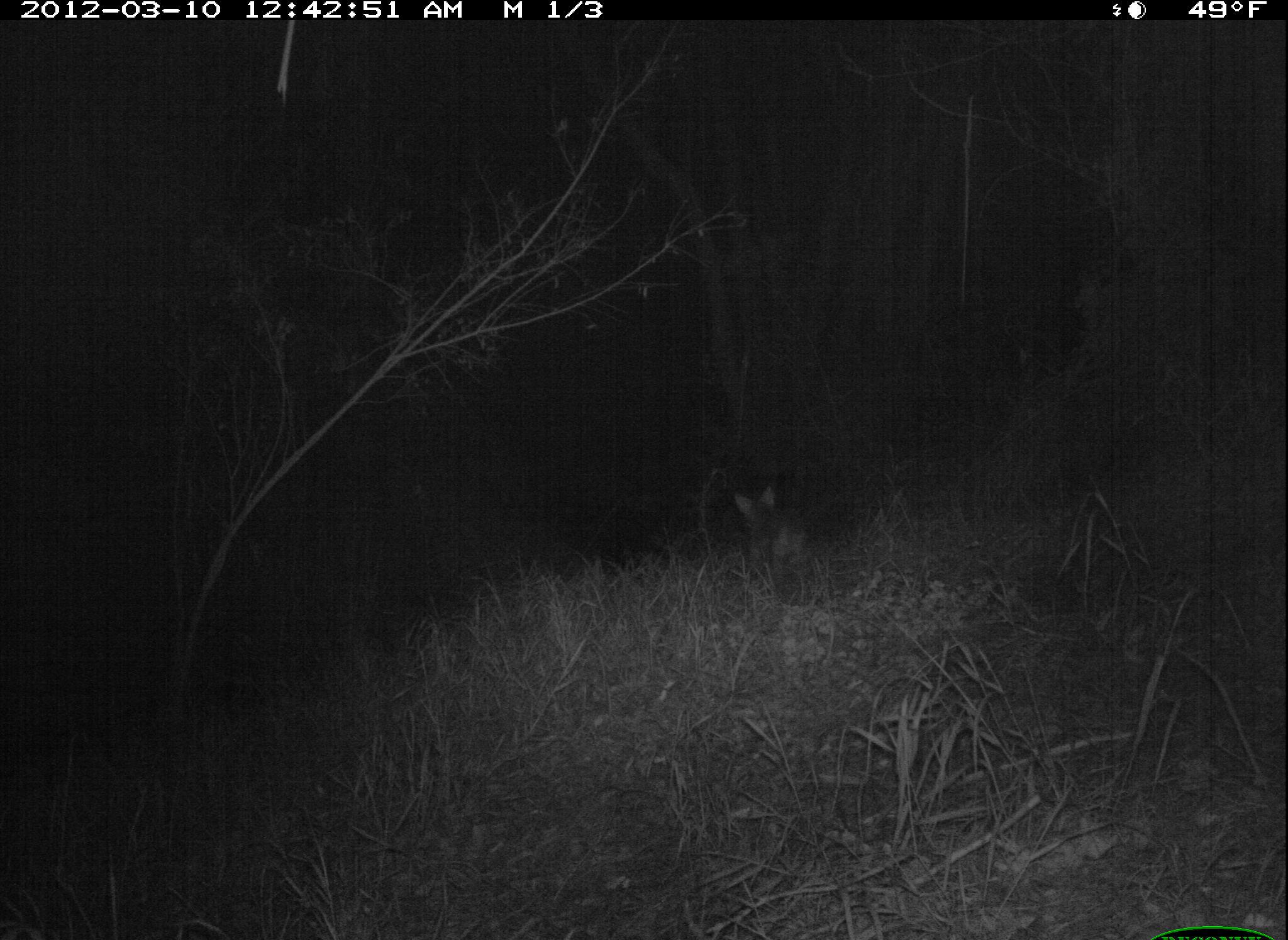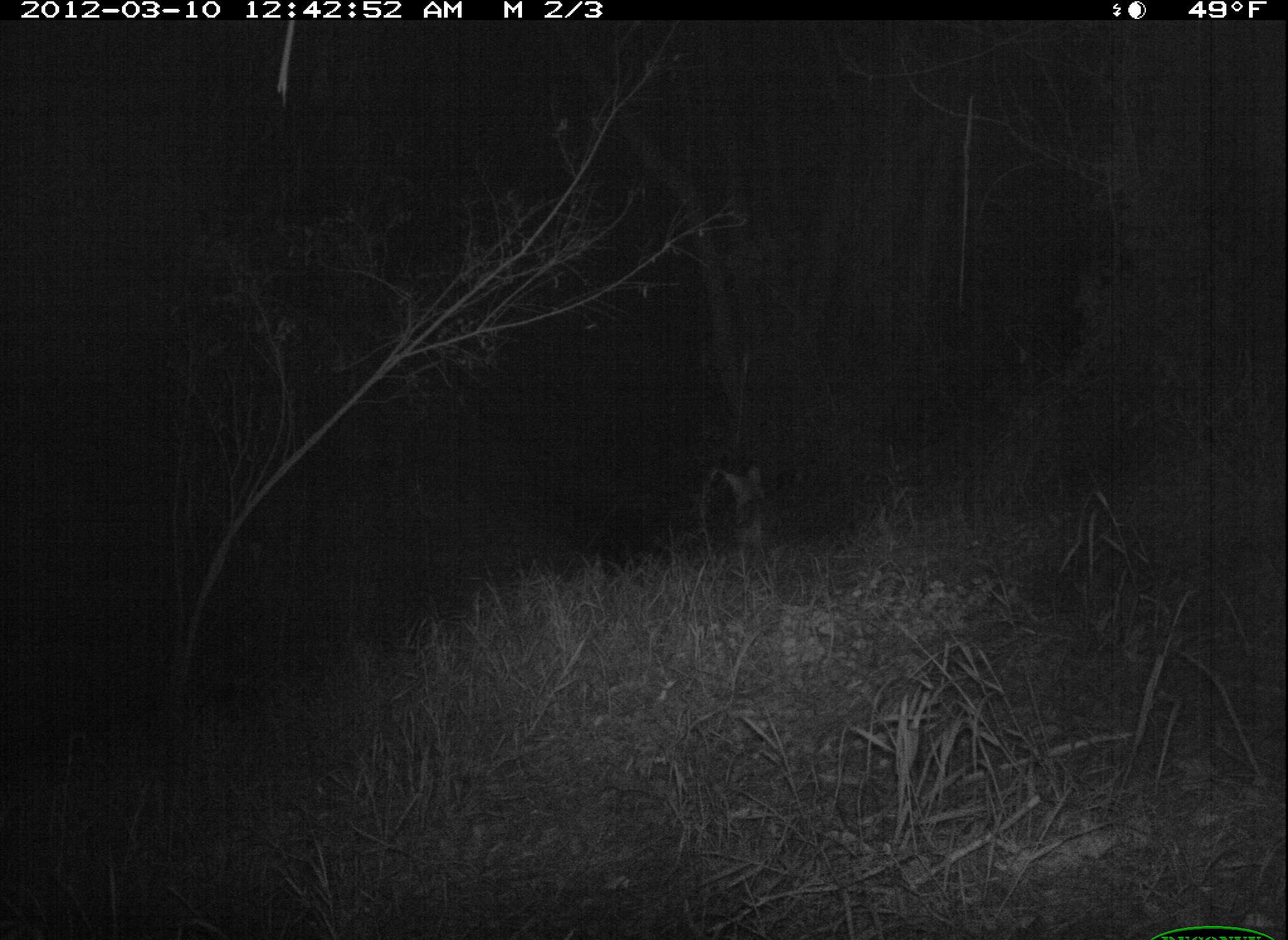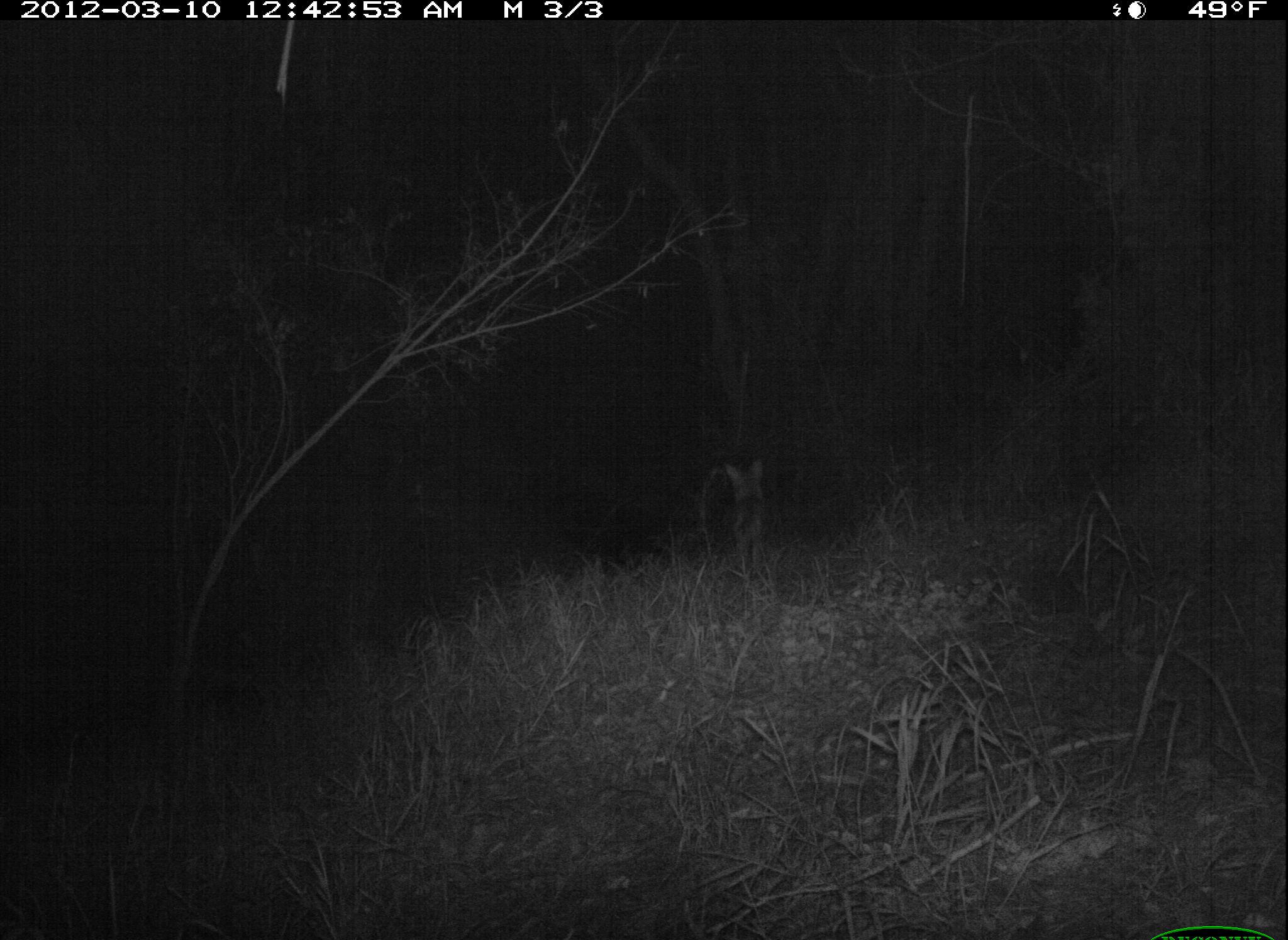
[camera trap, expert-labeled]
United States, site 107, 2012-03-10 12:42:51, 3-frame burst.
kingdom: Animalia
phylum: Chordata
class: Mammalia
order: Carnivora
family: Canidae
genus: Canis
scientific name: Canis latrans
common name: coyote